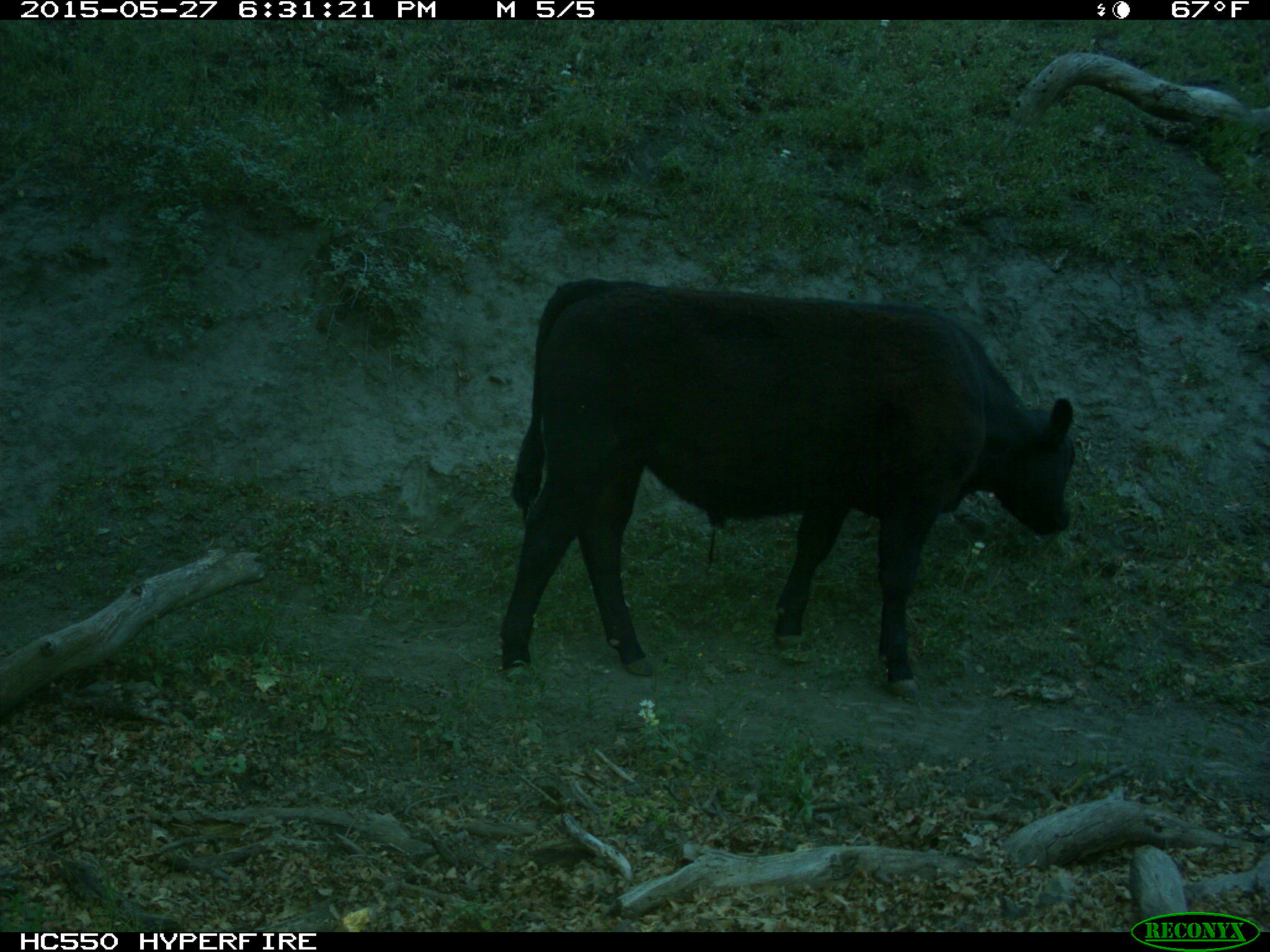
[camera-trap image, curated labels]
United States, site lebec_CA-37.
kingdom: Animalia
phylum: Chordata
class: Mammalia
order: Artiodactyla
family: Bovidae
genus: Bos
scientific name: Bos taurus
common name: domestic cow